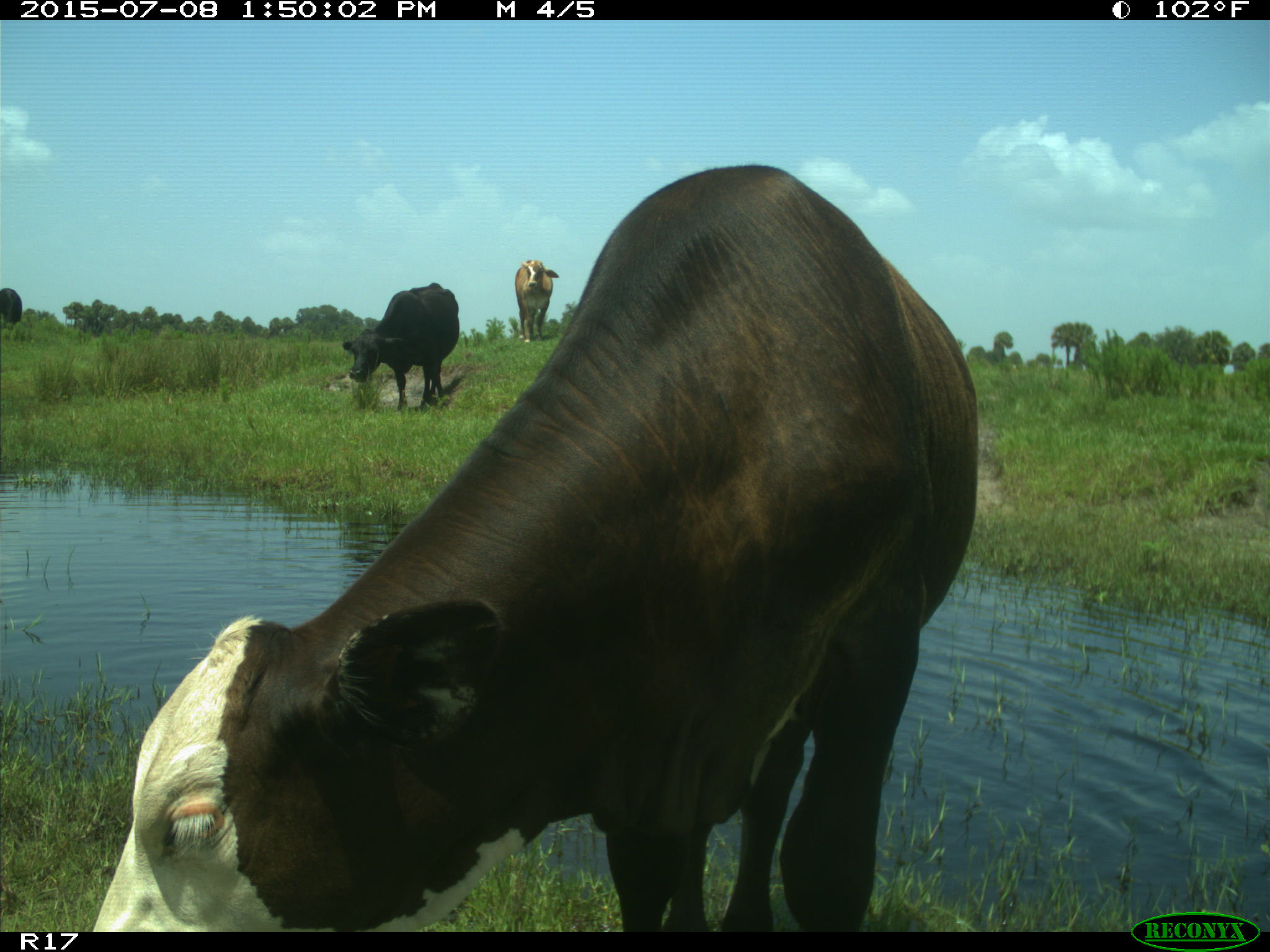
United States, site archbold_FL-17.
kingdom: Animalia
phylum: Chordata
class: Mammalia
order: Artiodactyla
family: Bovidae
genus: Bos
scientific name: Bos taurus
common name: domestic cow